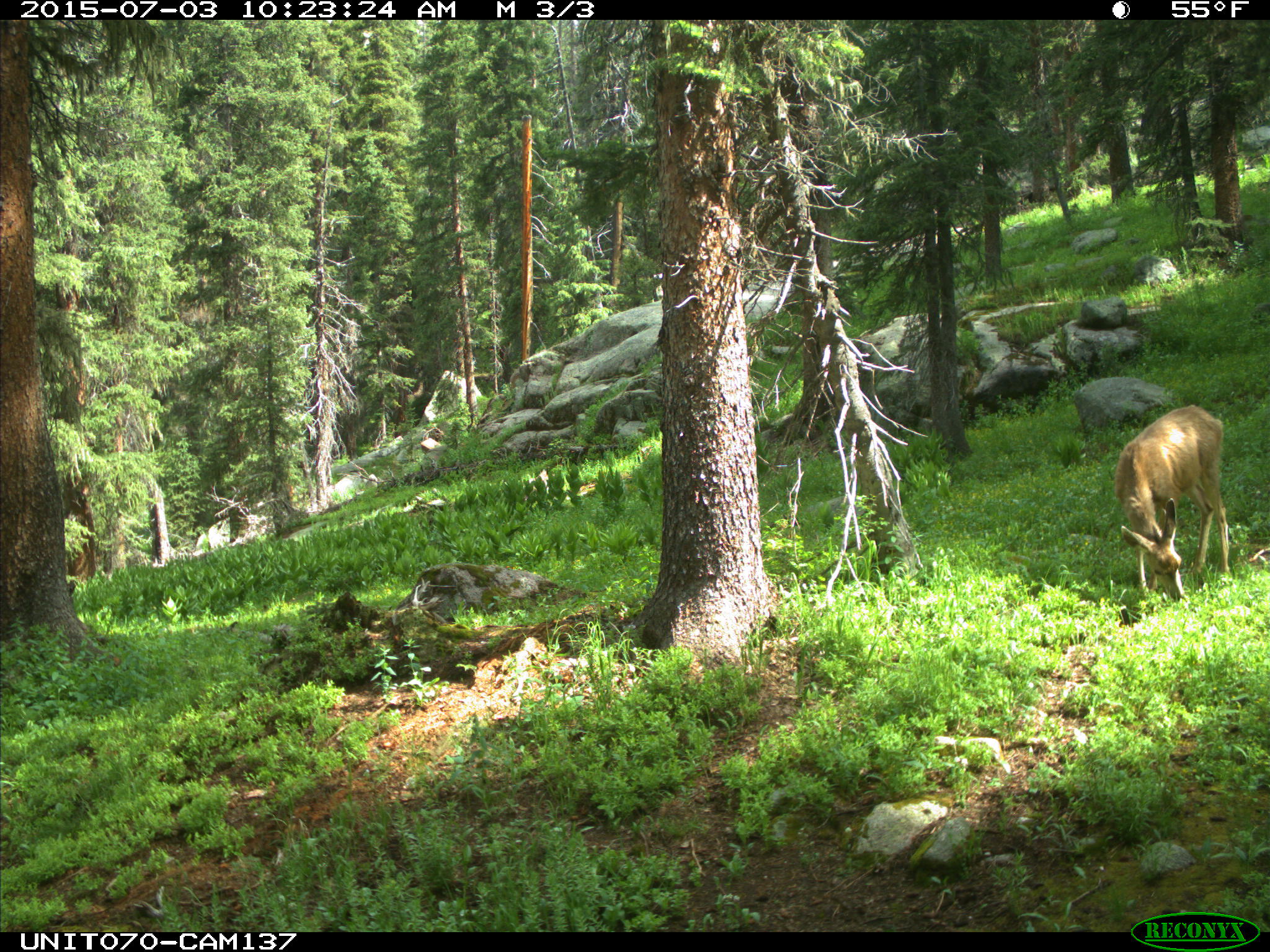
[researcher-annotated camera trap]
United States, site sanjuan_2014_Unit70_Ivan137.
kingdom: Animalia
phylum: Chordata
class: Mammalia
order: Artiodactyla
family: Cervidae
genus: Odocoileus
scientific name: Odocoileus hemionus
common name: mule deer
Odocoileus hemionus (mule deer).